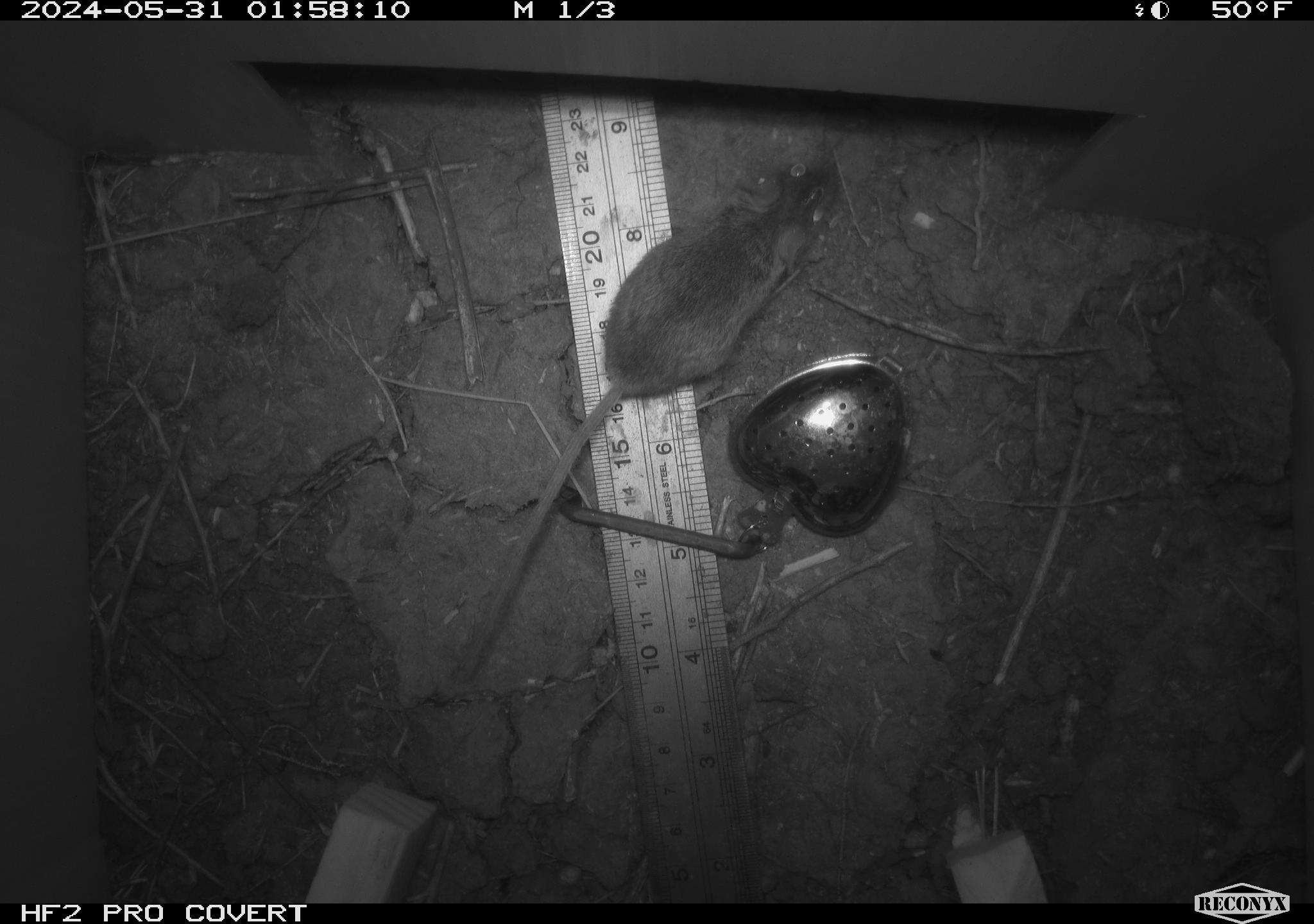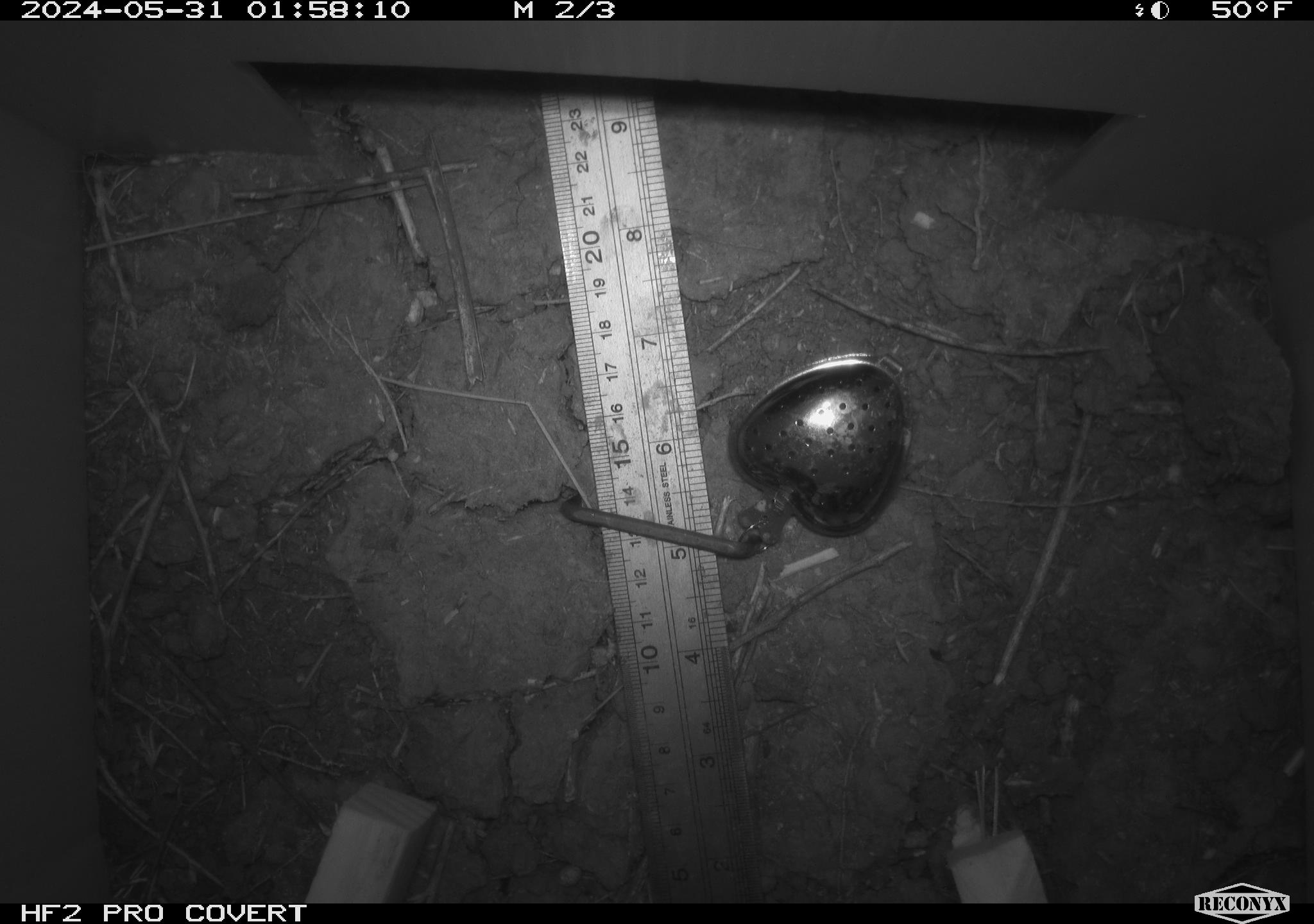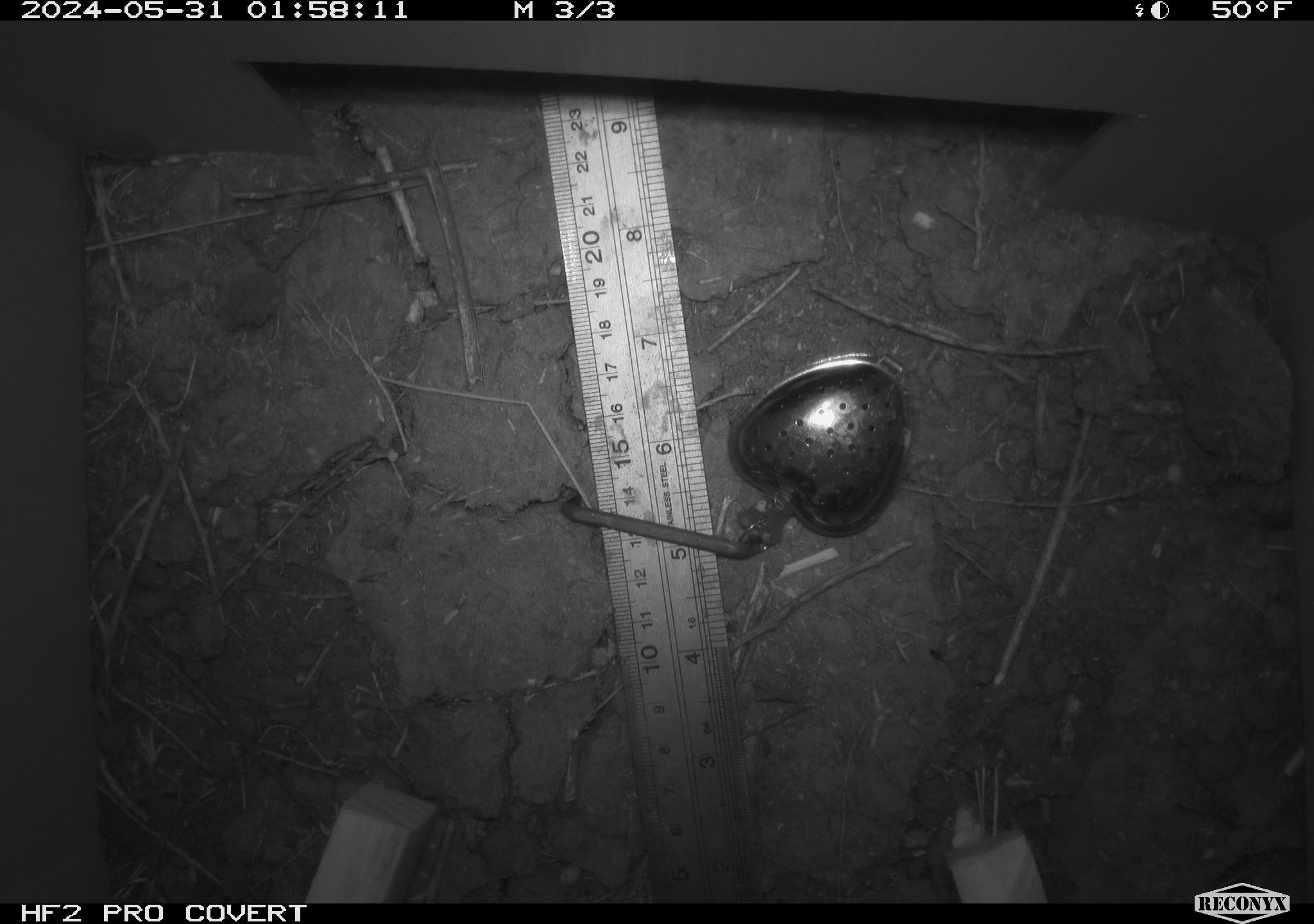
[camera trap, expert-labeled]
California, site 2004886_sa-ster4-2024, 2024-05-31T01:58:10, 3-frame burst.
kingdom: Animalia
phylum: Chordata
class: Mammalia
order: Rodentia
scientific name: Rodentia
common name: mouse species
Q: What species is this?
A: Mouse species (Rodentia).